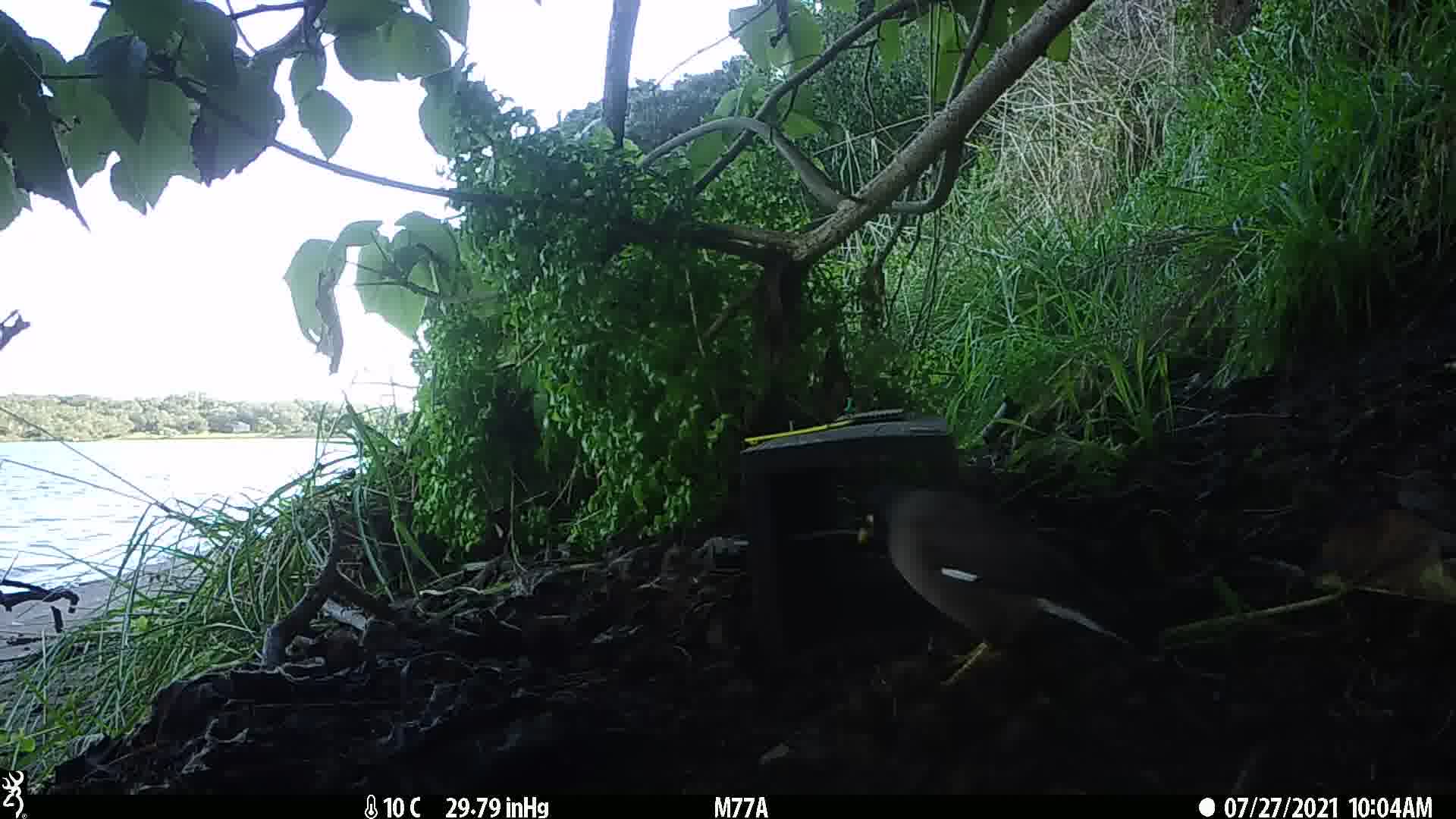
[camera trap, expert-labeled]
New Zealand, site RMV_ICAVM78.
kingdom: Animalia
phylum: Chordata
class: Aves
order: Passeriformes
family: Sturnidae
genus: Acridotheres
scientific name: Acridotheres tristis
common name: common myna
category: myna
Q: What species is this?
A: Myna (common myna) (Acridotheres tristis).